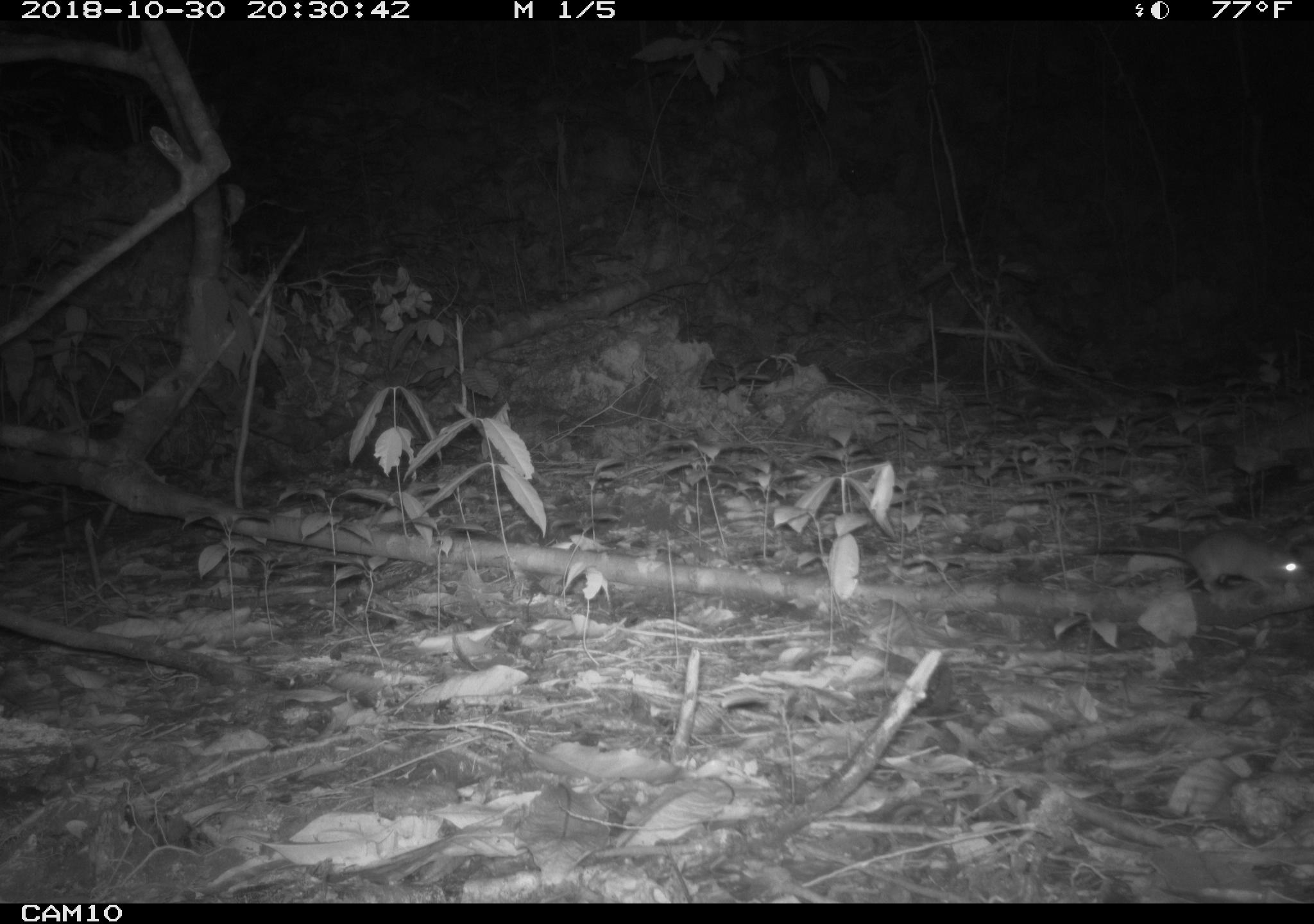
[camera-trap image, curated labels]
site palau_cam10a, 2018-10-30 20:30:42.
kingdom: Animalia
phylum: Chordata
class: Mammalia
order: Rodentia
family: Muridae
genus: Rattus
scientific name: Rattus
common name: rat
Rat (Rattus).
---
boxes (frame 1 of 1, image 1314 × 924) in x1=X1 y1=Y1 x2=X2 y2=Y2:
rat: x1=1100 y1=528 x2=1308 y2=598